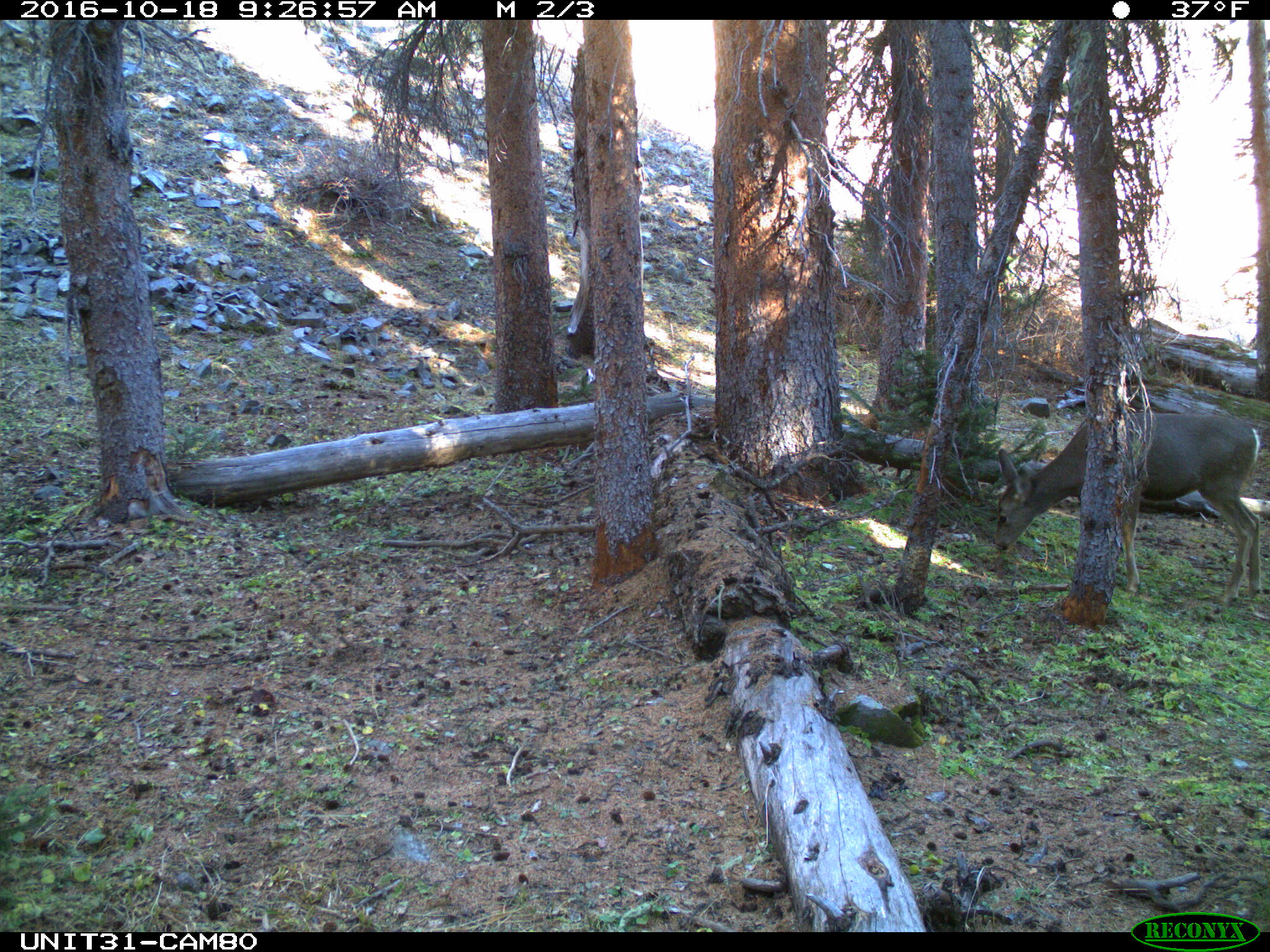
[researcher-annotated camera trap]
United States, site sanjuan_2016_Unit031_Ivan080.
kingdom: Animalia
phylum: Chordata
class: Mammalia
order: Artiodactyla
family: Cervidae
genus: Odocoileus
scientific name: Odocoileus hemionus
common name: mule deer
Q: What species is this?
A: Odocoileus hemionus (mule deer).